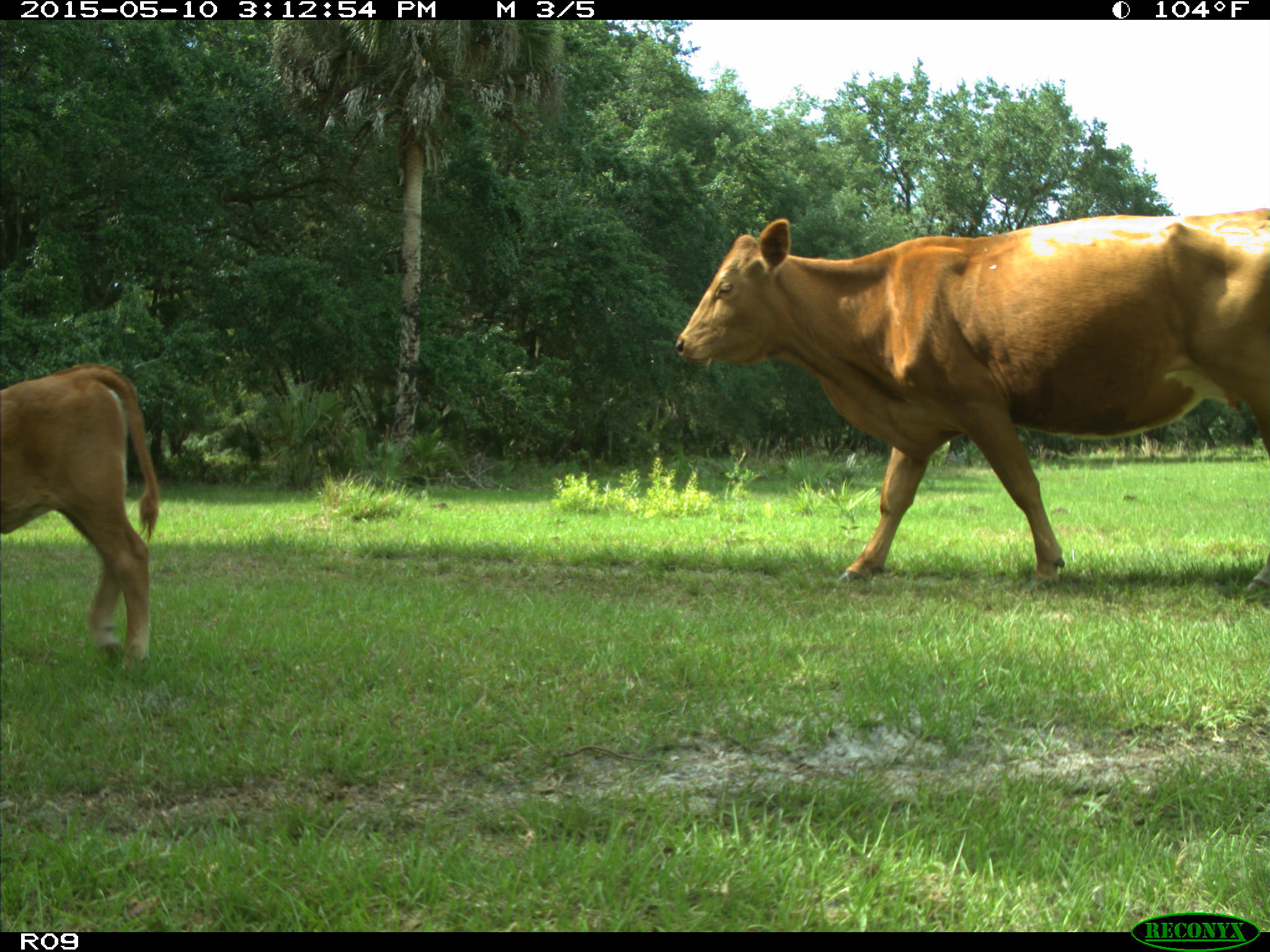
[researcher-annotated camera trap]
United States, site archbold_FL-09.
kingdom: Animalia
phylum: Chordata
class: Mammalia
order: Artiodactyla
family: Bovidae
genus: Bos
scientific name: Bos taurus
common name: domestic cow